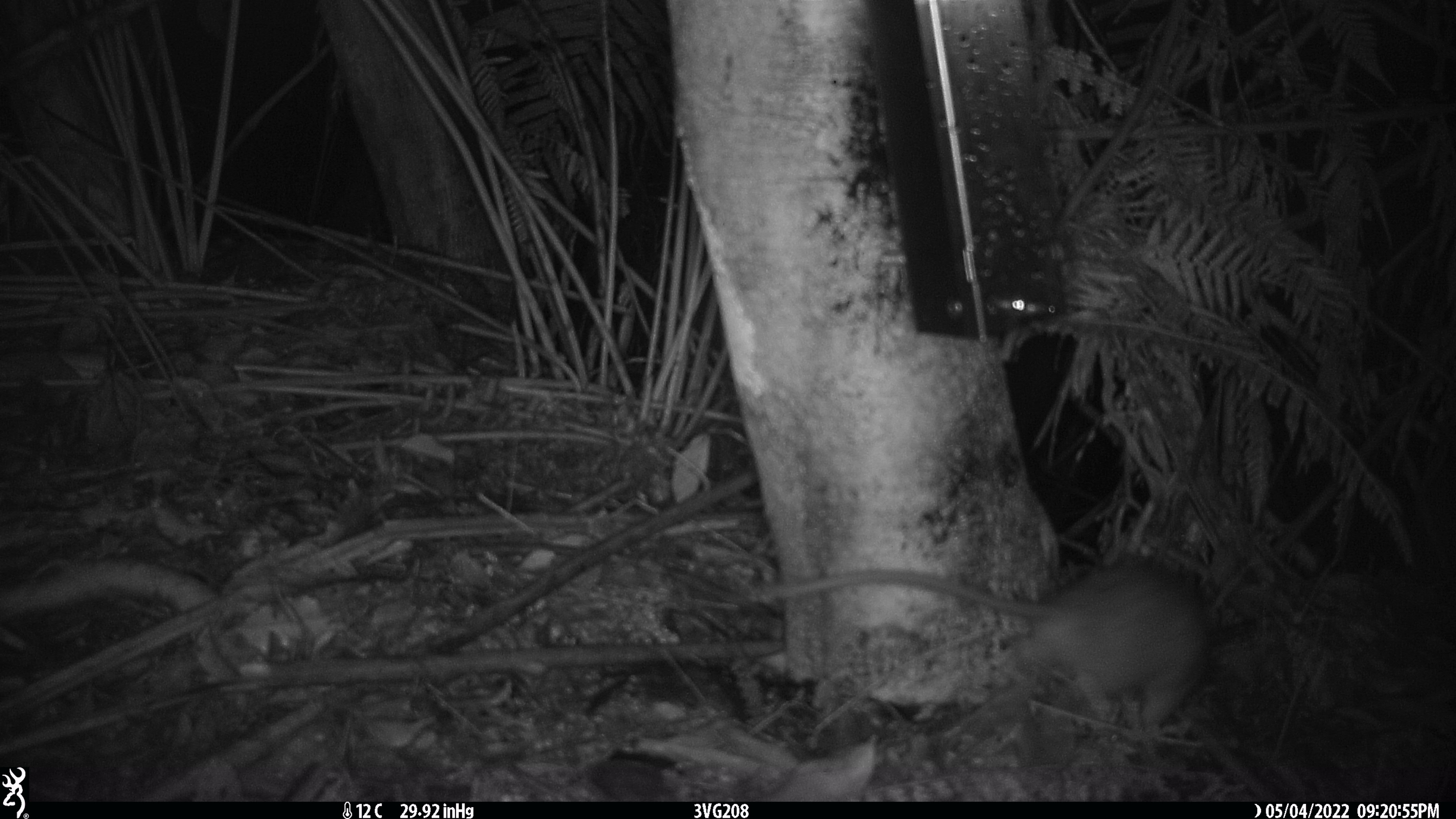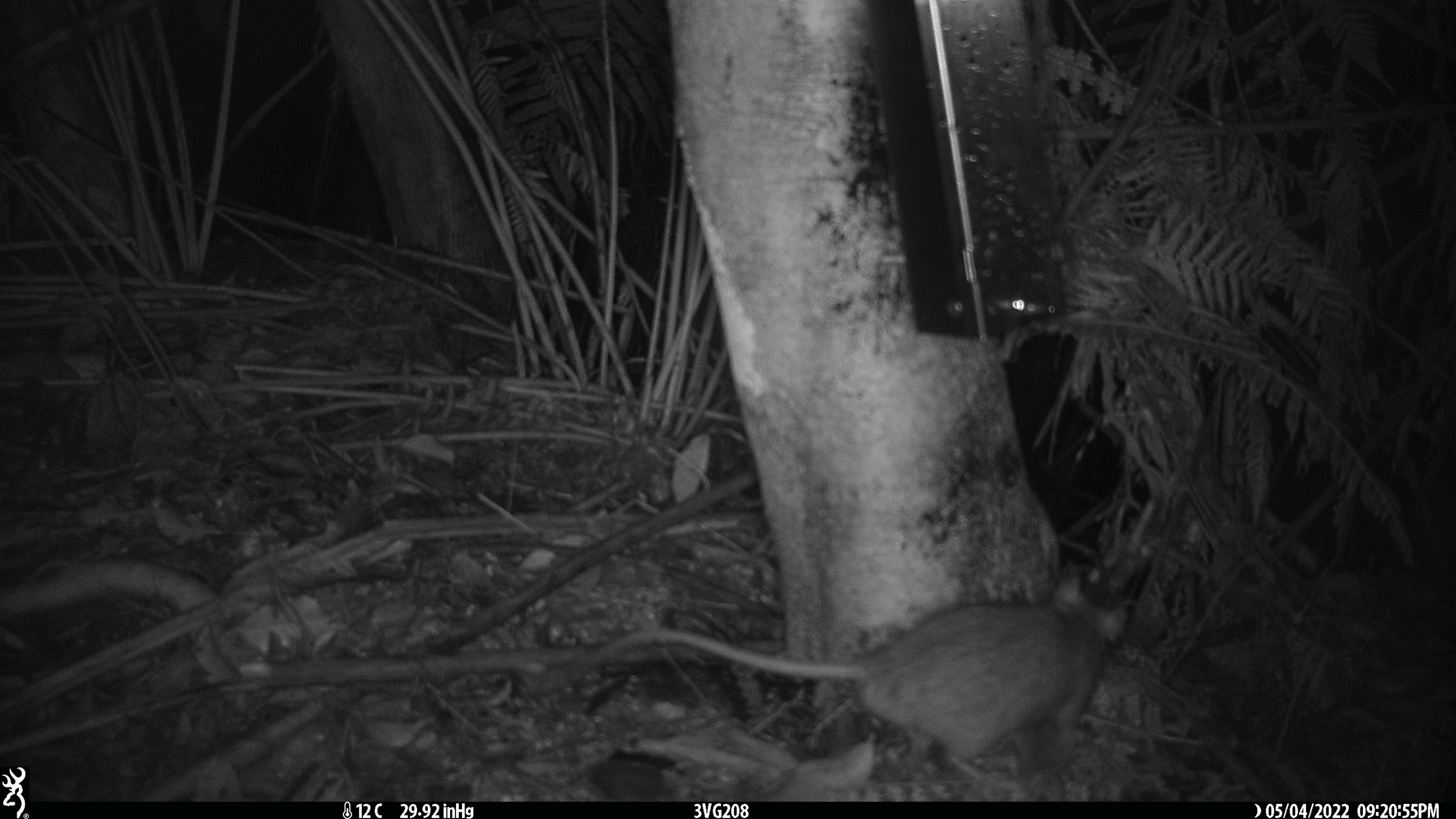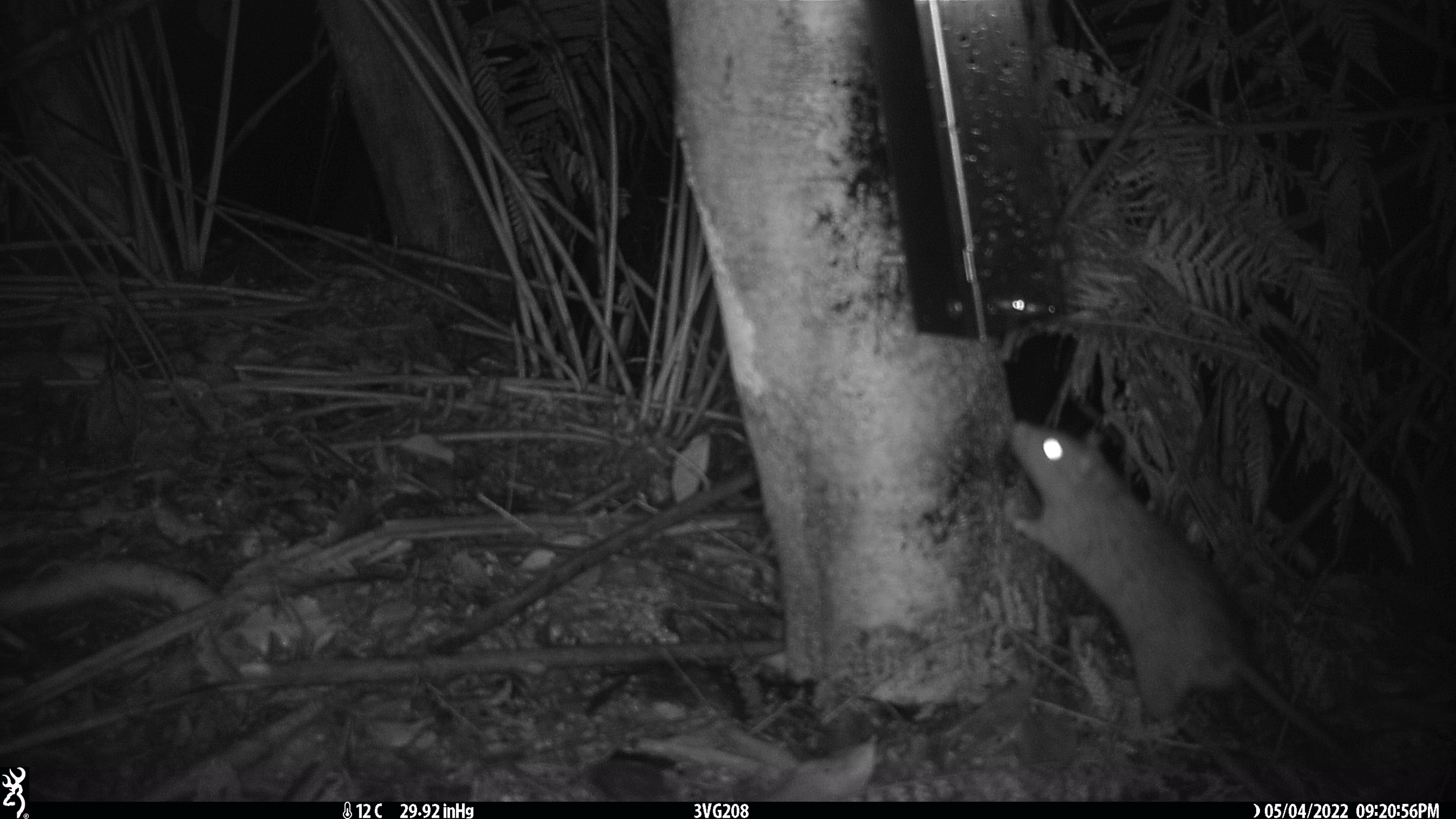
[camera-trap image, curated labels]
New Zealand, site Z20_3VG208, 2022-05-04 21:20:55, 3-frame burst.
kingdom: Animalia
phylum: Chordata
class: Mammalia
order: Rodentia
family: Muridae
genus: Rattus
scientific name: Rattus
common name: rat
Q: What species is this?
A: Rat (Rattus).